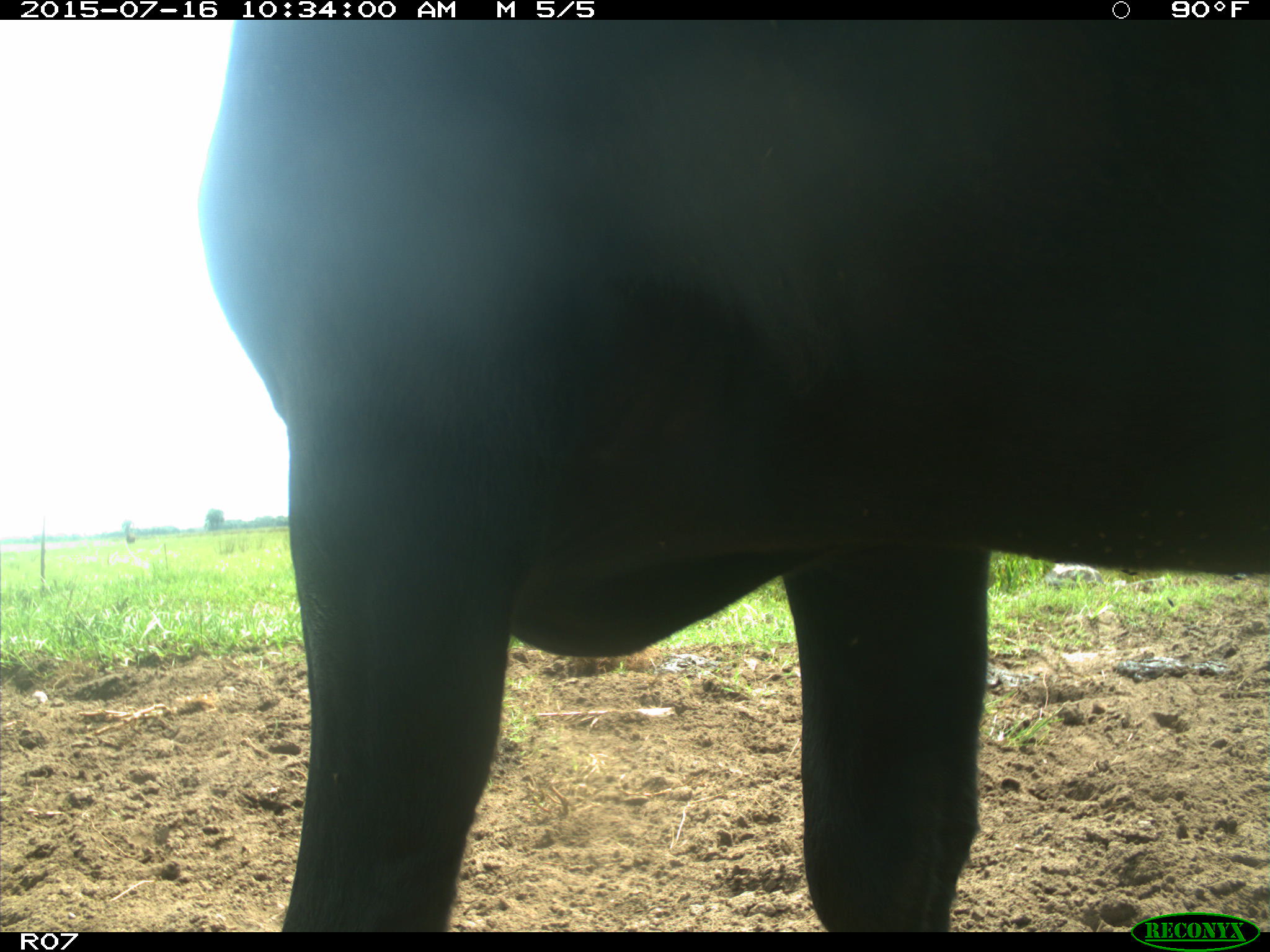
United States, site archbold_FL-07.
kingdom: Animalia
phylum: Chordata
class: Mammalia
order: Artiodactyla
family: Bovidae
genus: Bos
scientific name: Bos taurus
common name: domestic cow